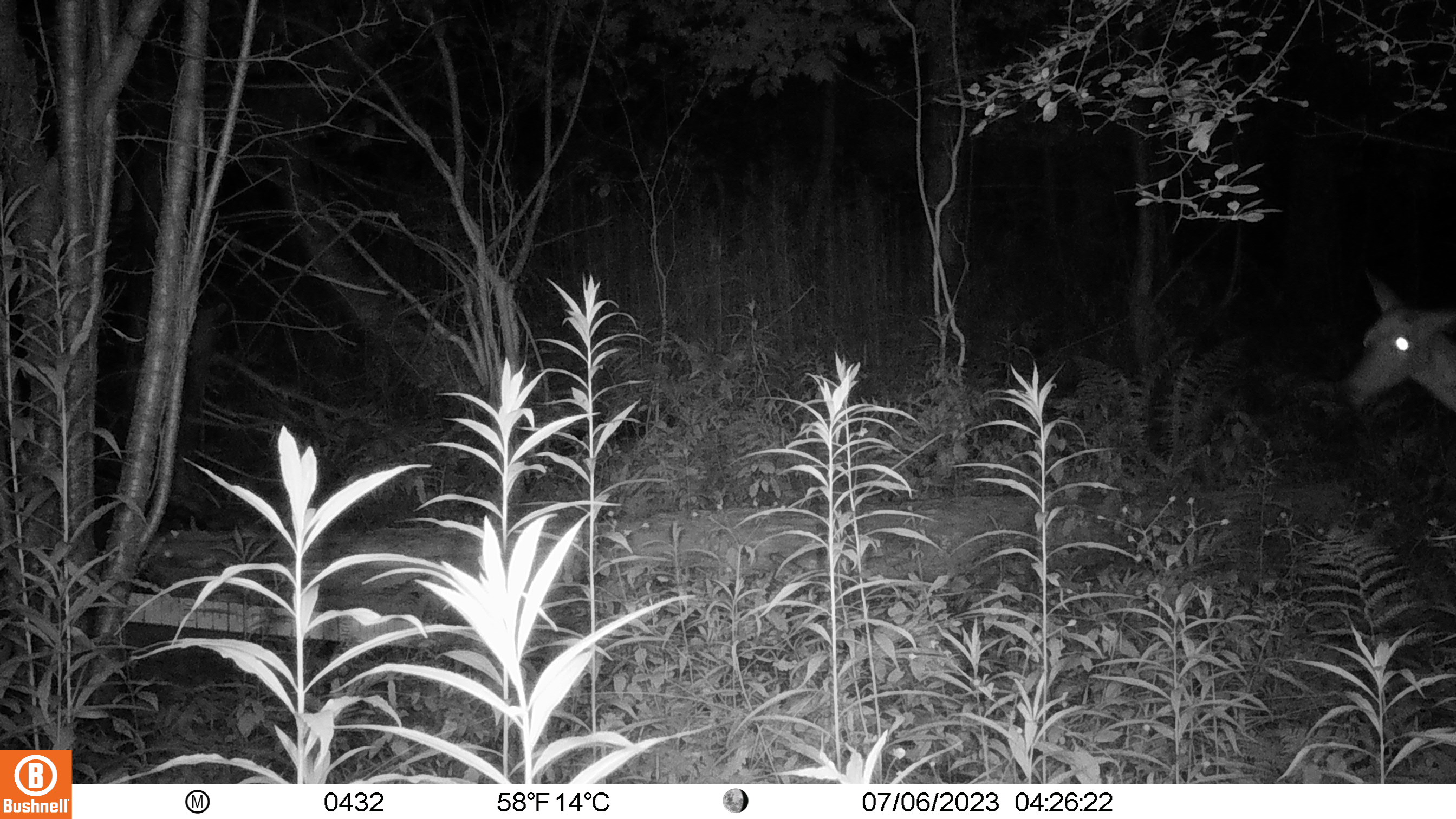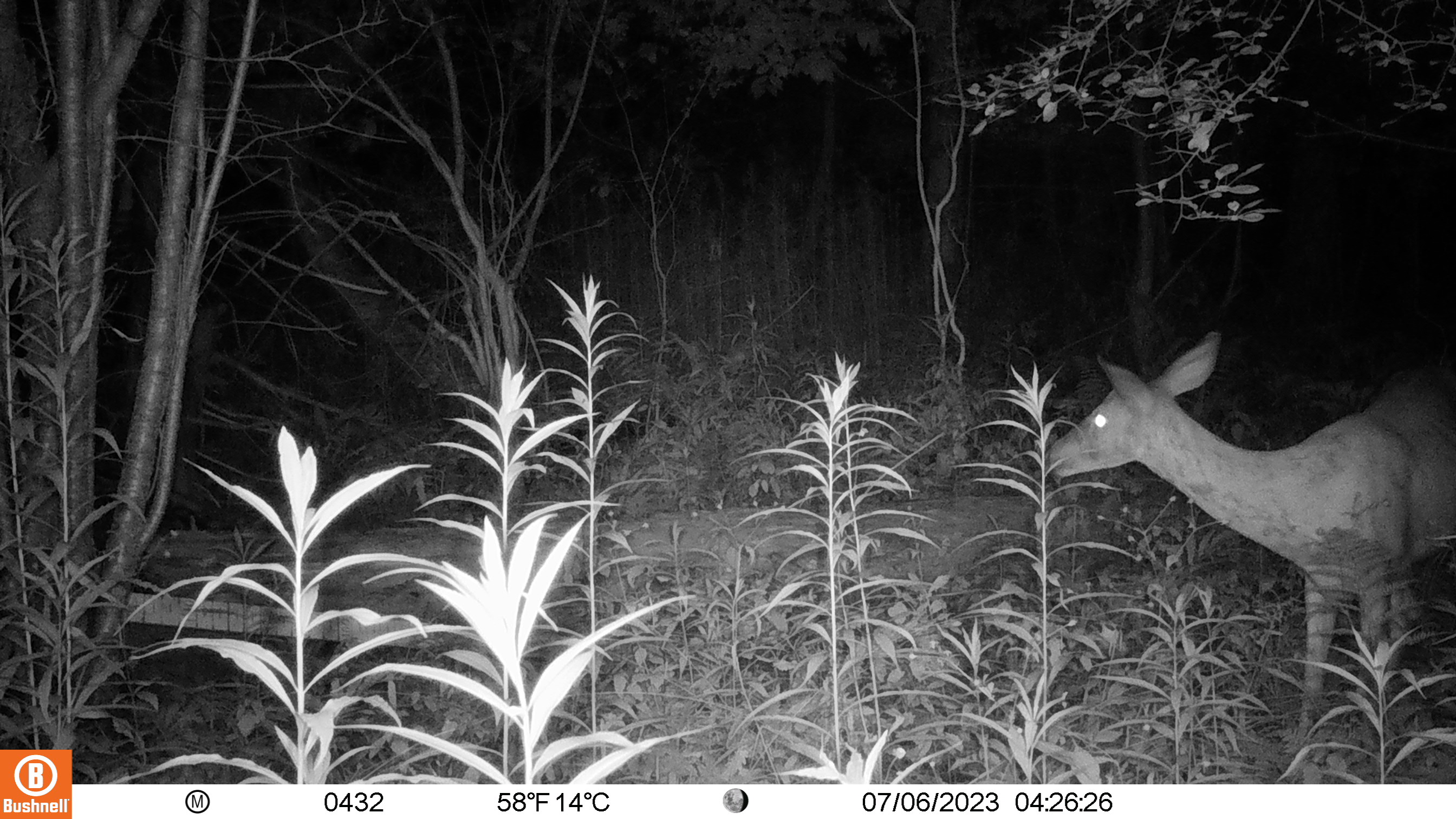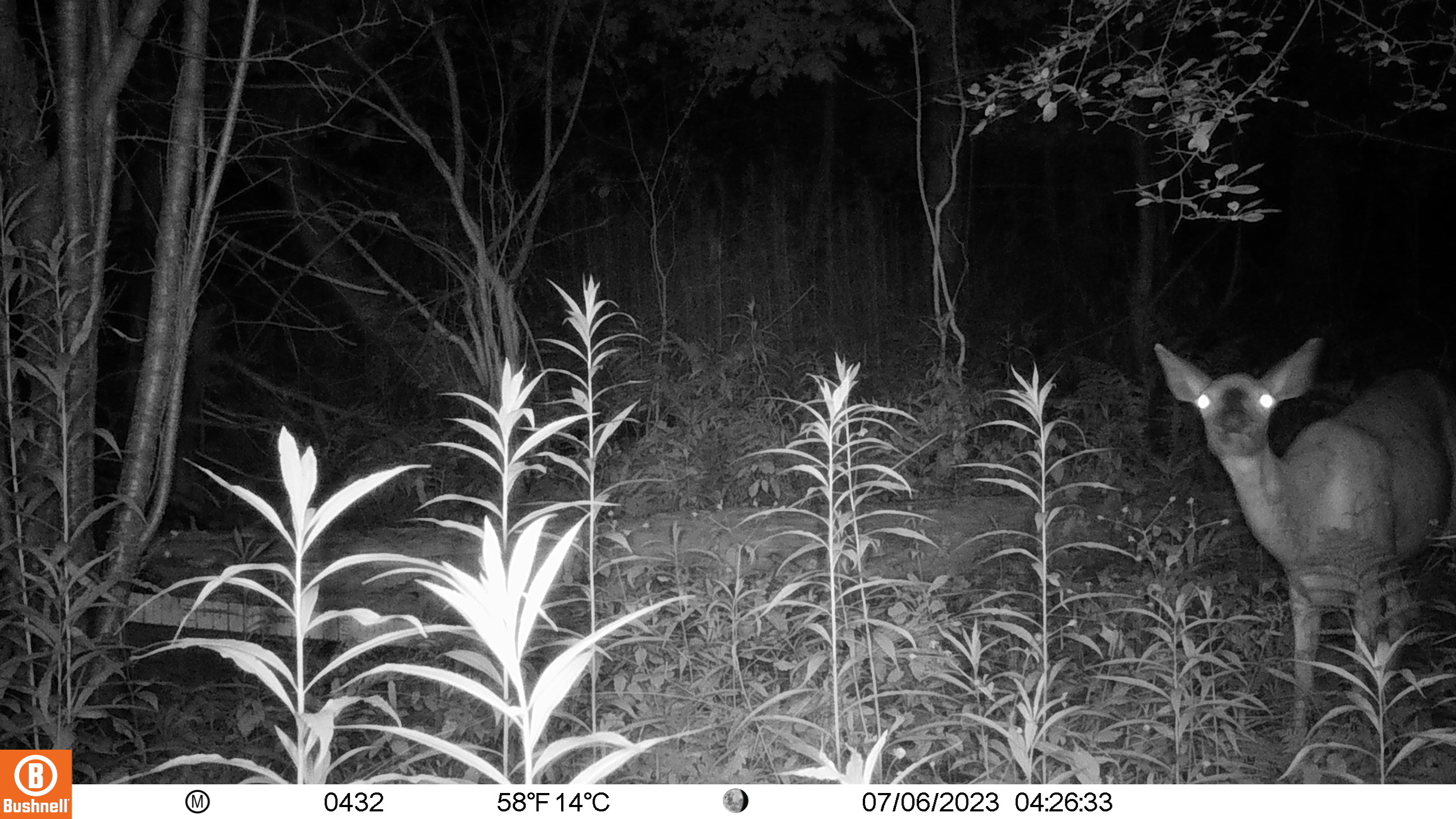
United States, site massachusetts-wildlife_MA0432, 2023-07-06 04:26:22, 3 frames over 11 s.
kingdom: Animalia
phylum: Chordata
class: Mammalia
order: Artiodactyla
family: Cervidae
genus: Odocoileus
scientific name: Odocoileus virginianus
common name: white-tailed deer